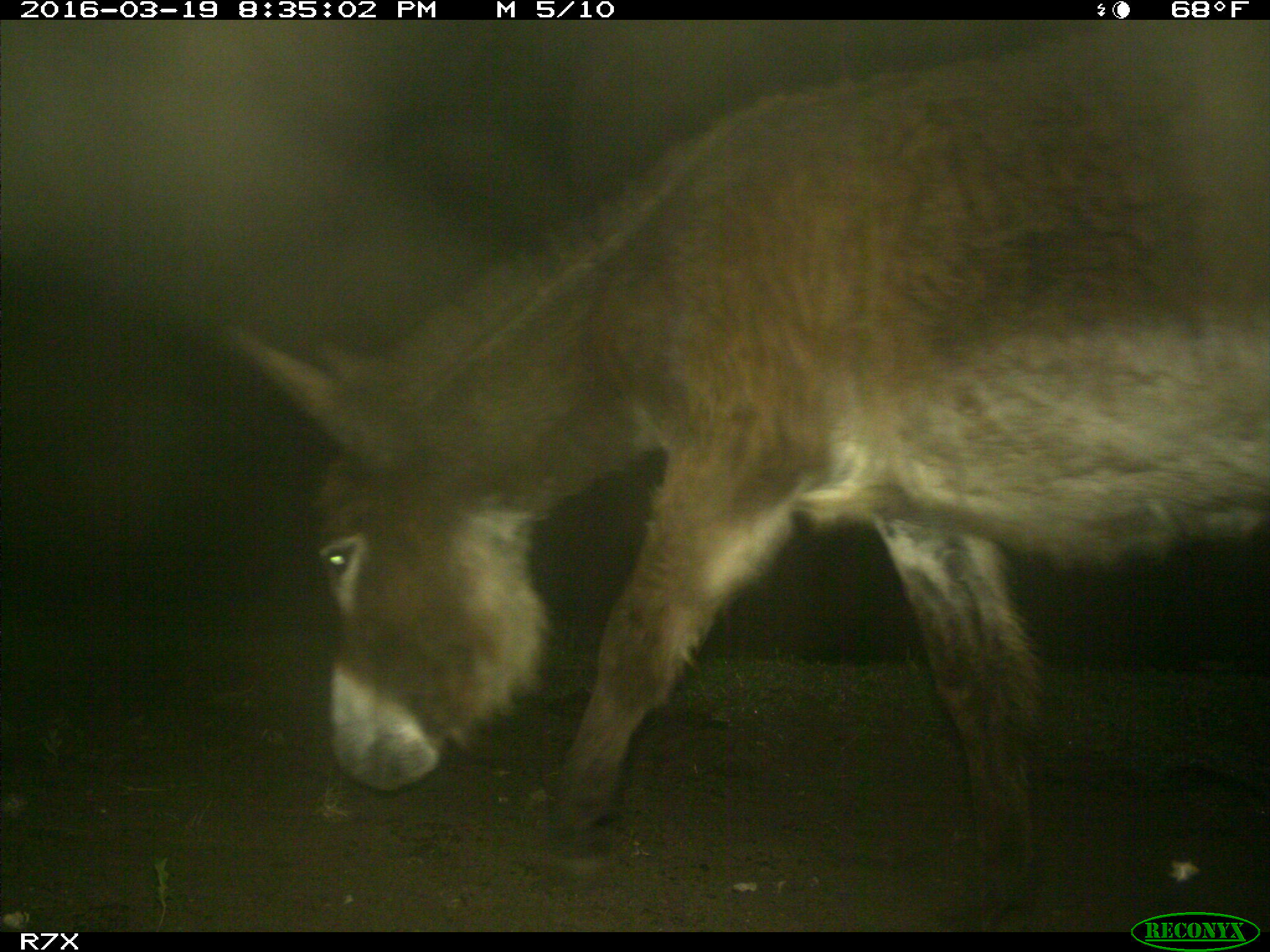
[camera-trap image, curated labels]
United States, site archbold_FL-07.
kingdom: Animalia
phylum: Chordata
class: Mammalia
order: Perissodactyla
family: Equidae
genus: Equus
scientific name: Equus africanus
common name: african wild ass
Equus africanus (african wild ass).